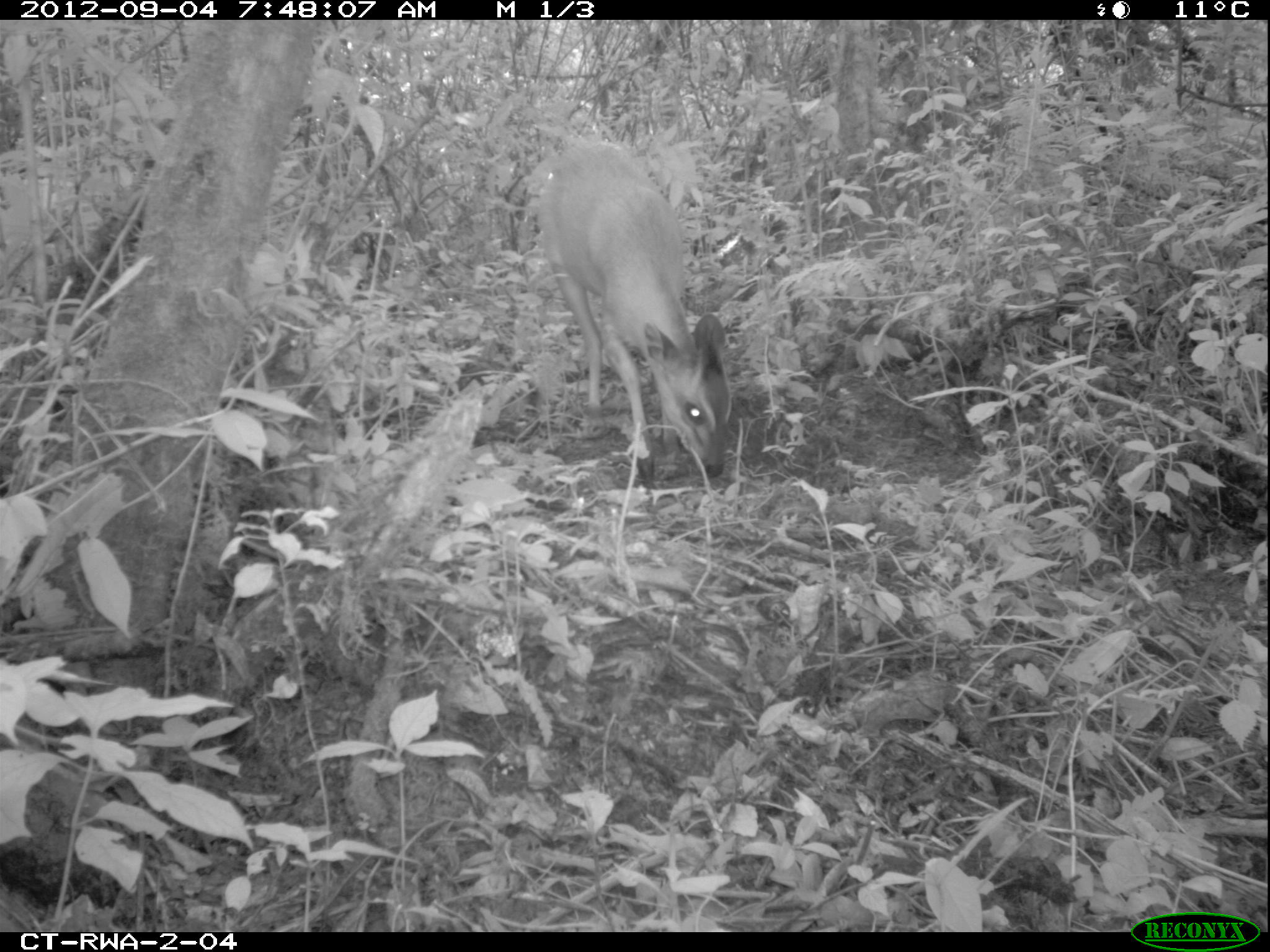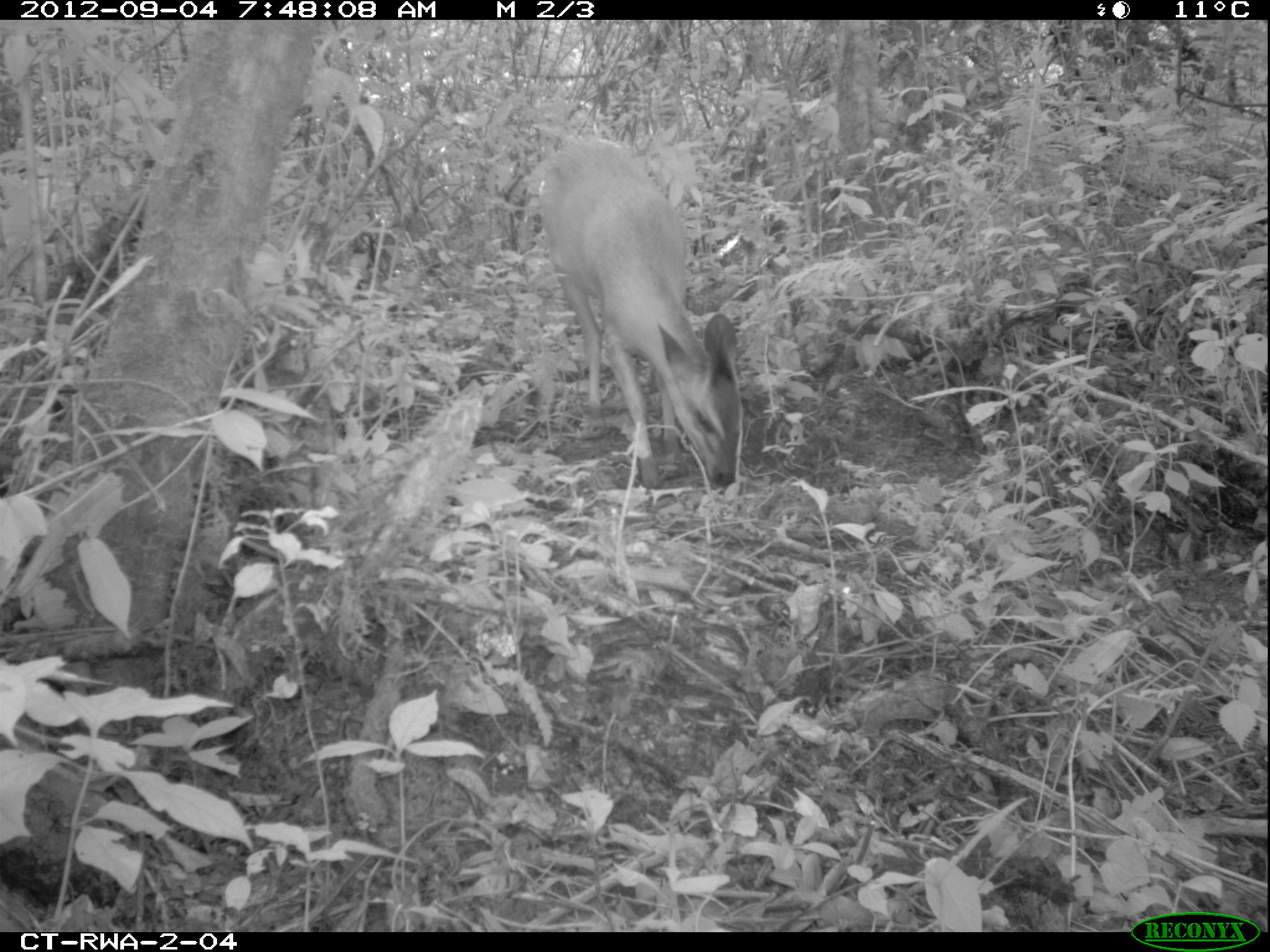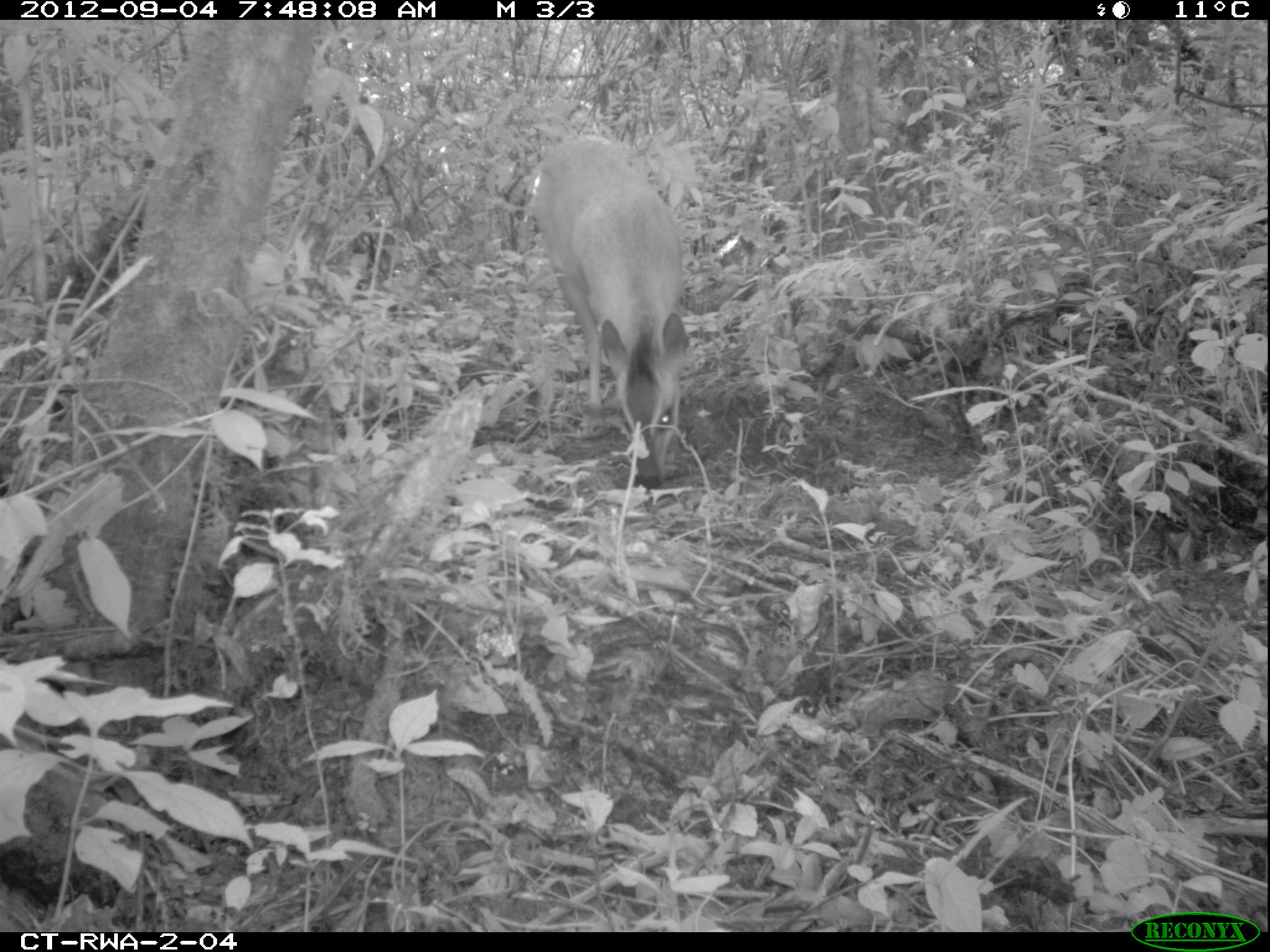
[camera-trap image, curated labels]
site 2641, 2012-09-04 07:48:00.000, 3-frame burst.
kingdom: Animalia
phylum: Chordata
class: Mammalia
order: Artiodactyla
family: Bovidae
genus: Cephalophus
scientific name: Cephalophus nigrifrons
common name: black-fronted duiker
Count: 1.